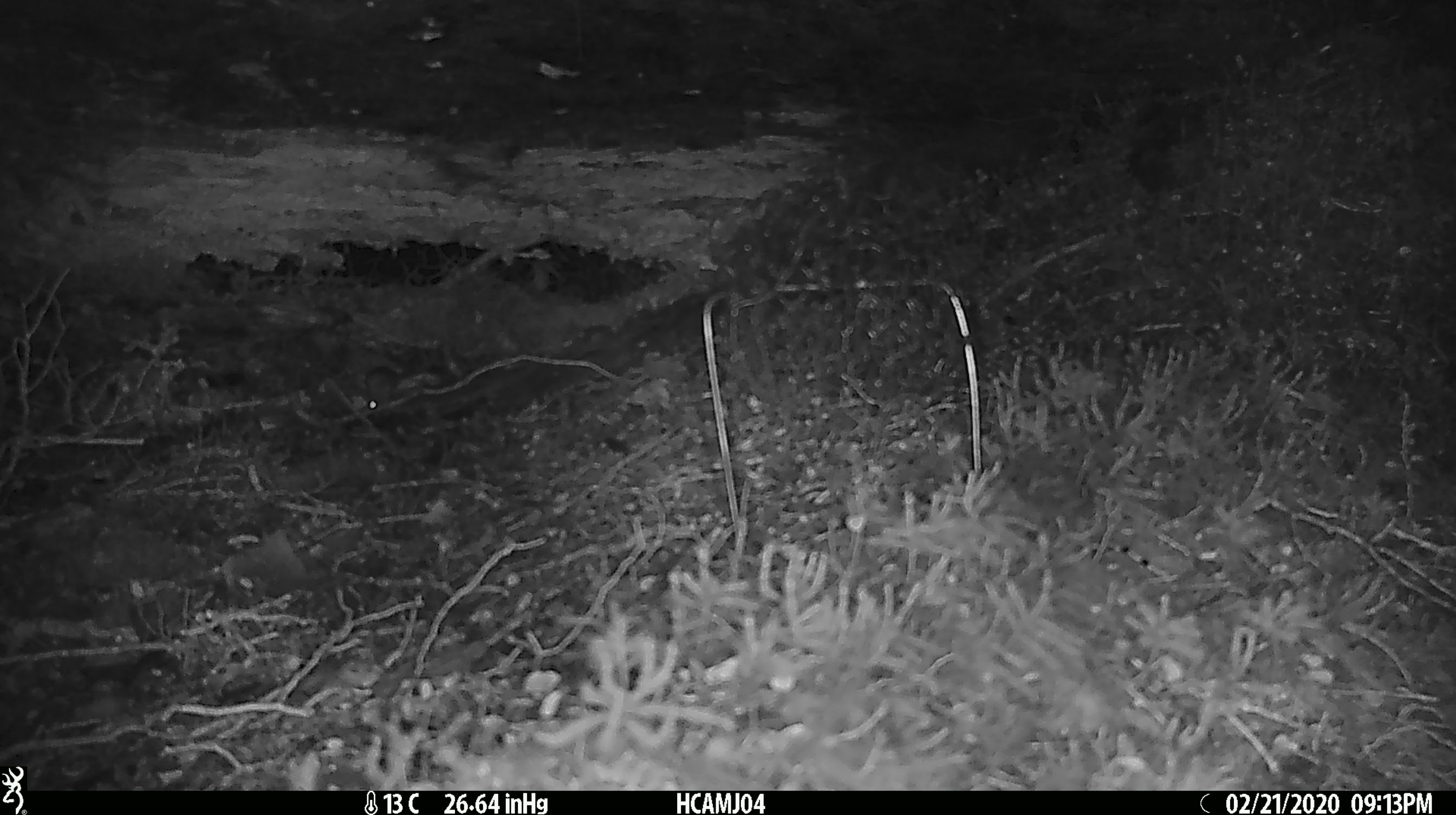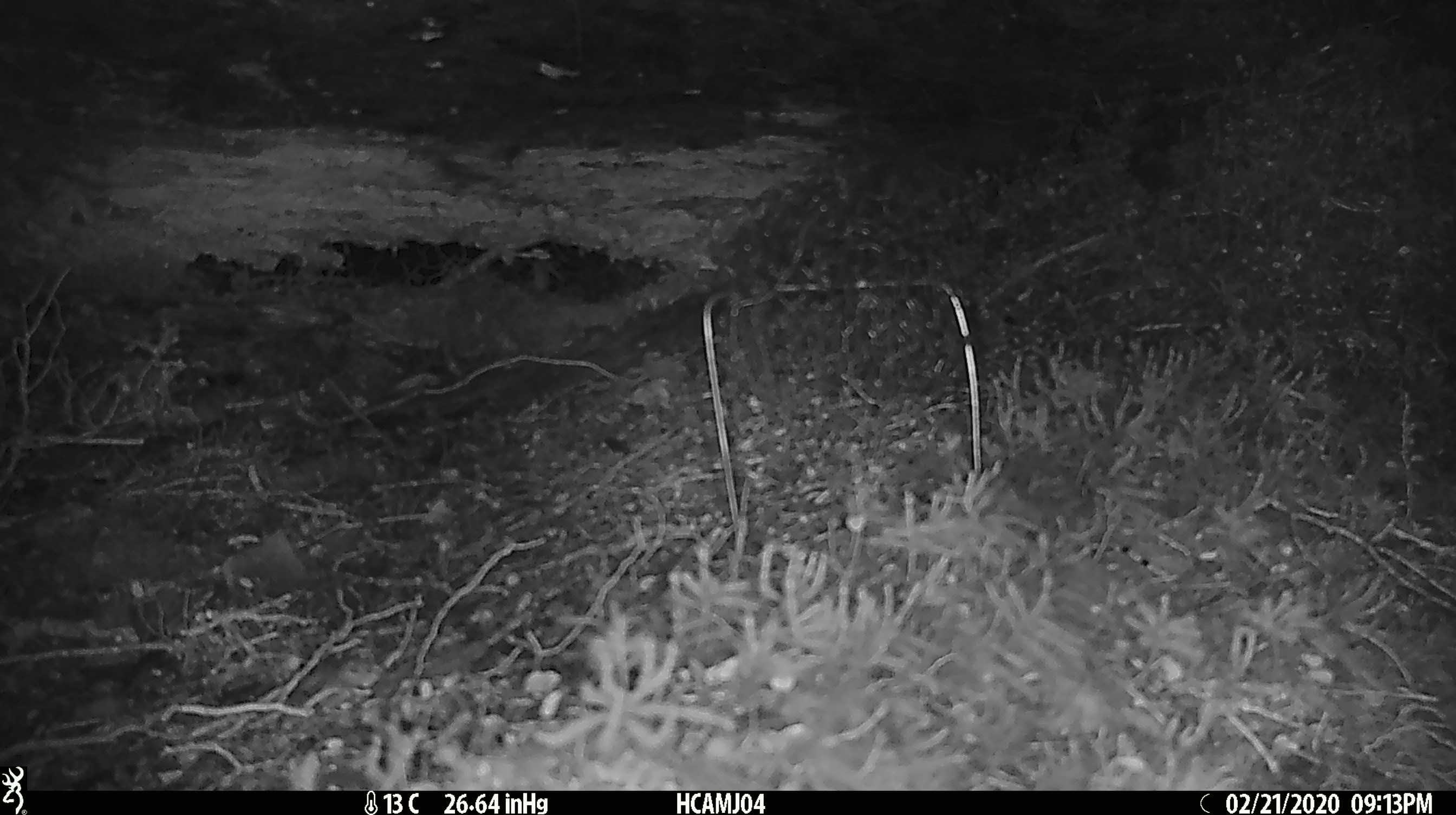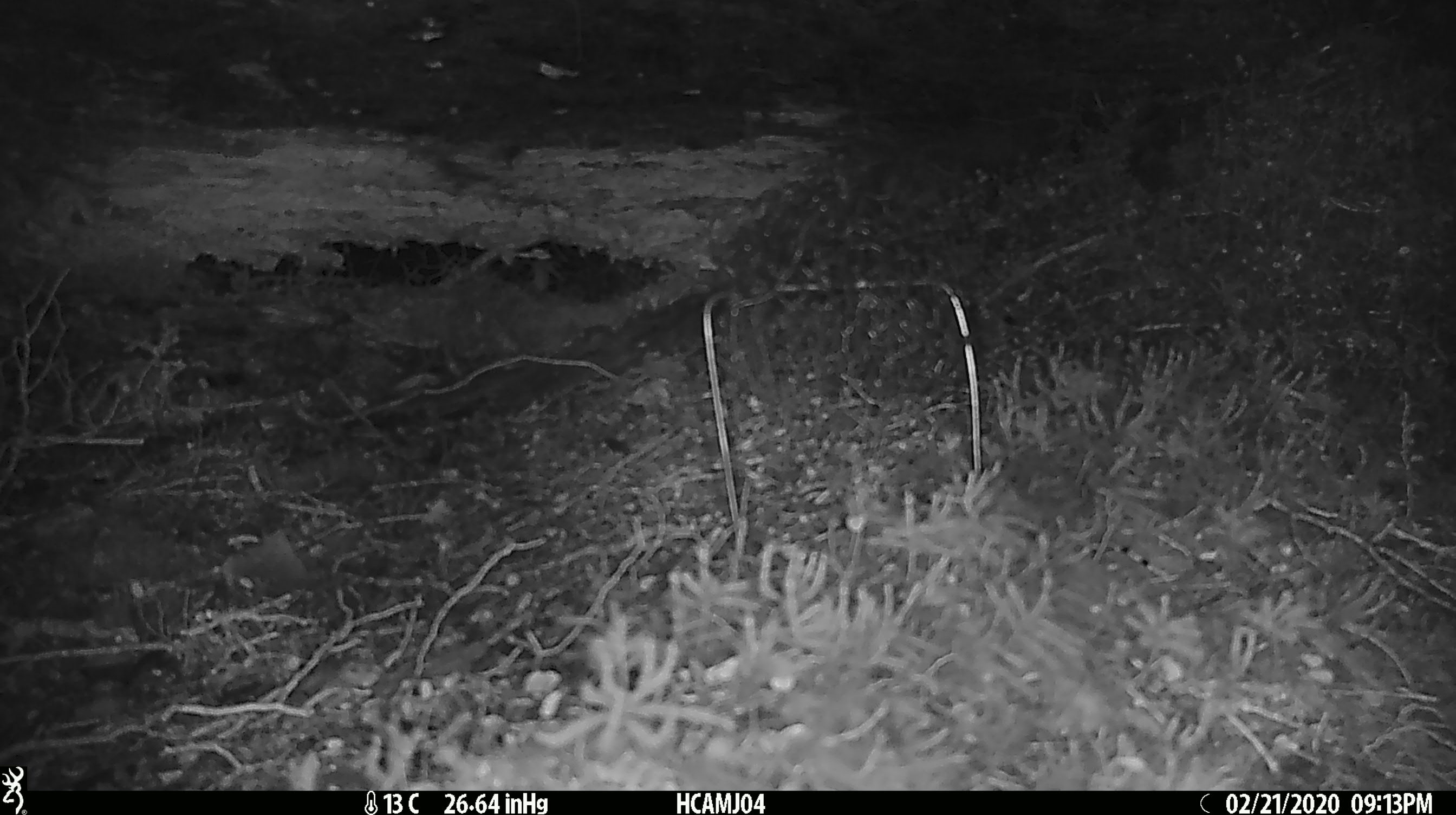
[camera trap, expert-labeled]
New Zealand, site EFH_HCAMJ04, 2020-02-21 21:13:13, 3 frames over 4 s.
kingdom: Animalia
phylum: Chordata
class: Mammalia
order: Rodentia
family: Muridae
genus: Mus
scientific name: Mus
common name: mouse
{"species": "mouse (Mus)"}